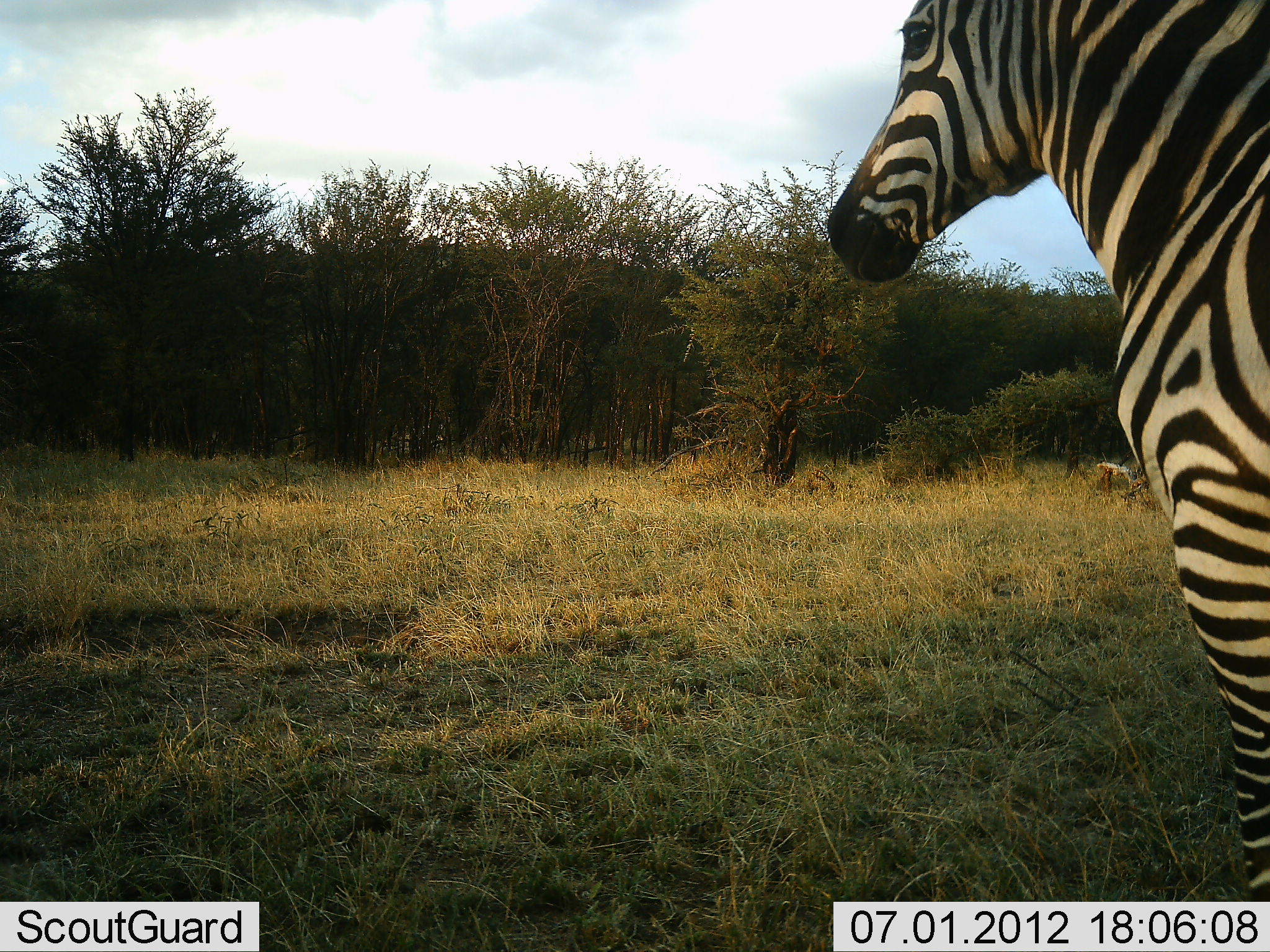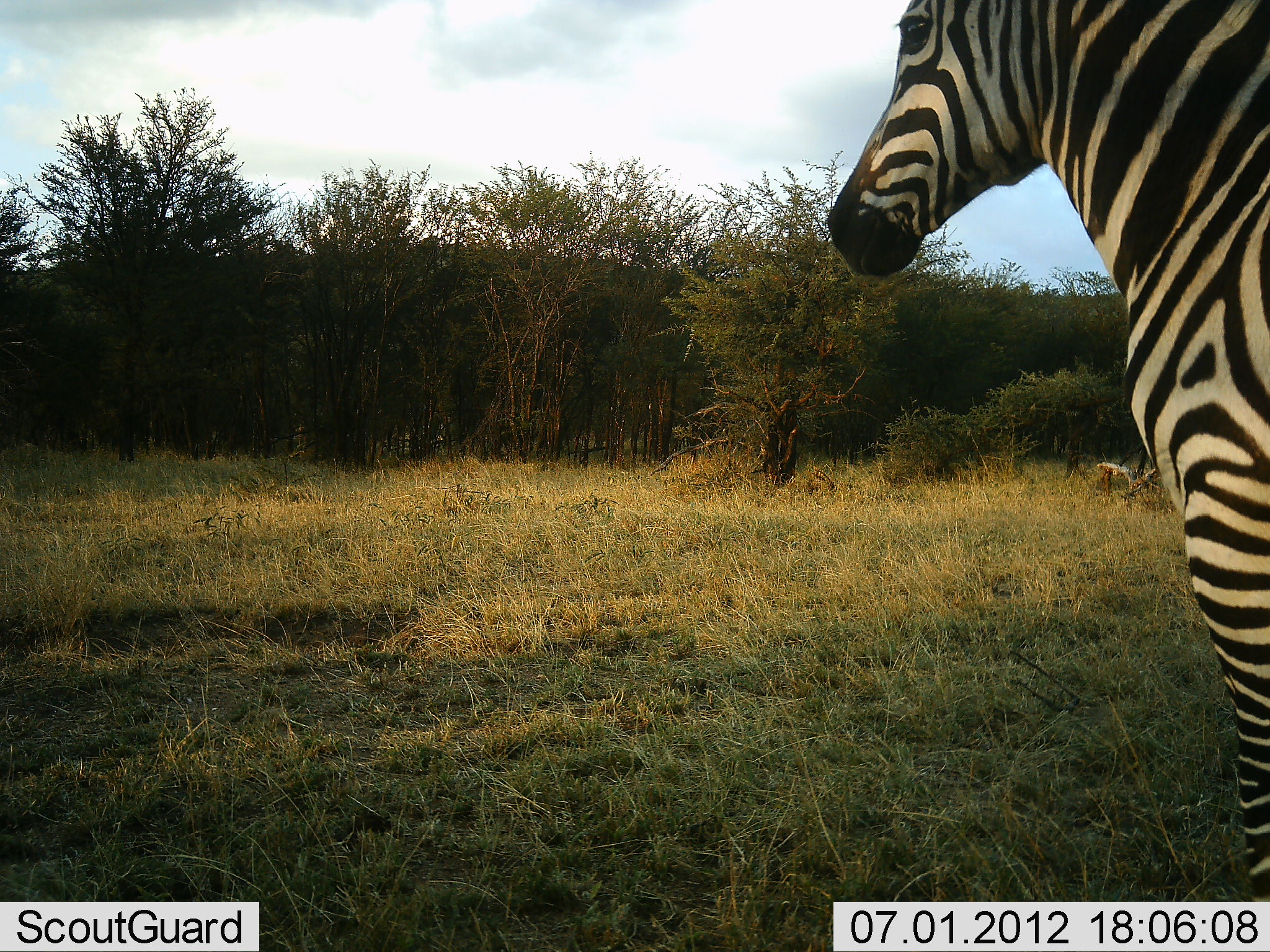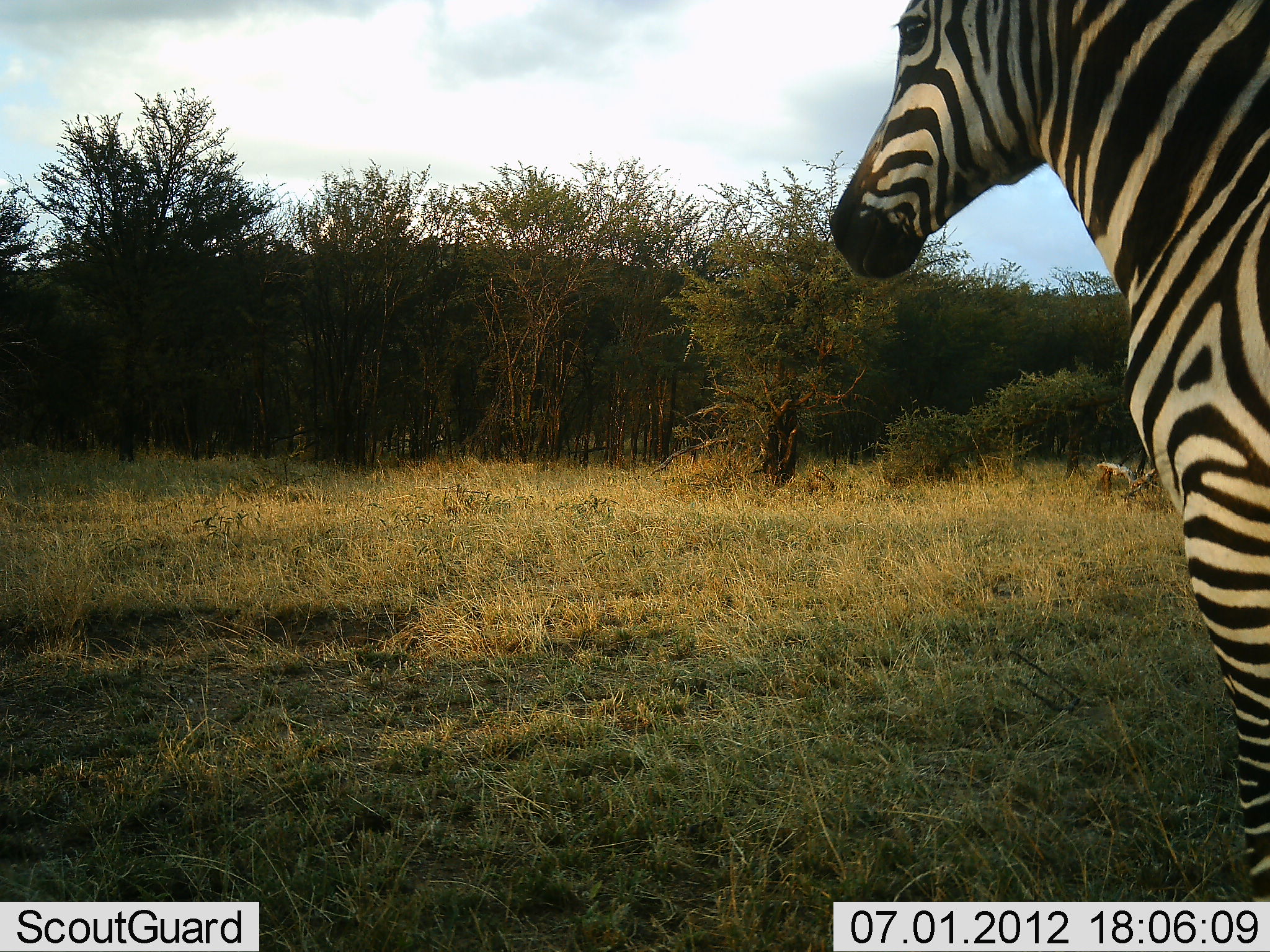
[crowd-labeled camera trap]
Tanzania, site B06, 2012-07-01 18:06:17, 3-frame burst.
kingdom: Animalia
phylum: Chordata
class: Mammalia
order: Perissodactyla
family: Equidae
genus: Equus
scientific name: Equus quagga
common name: plains zebra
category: zebra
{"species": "zebra (plains zebra) (Equus quagga)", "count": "1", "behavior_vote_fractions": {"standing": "80%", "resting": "0%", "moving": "20%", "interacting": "0%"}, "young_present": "0%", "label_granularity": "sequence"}